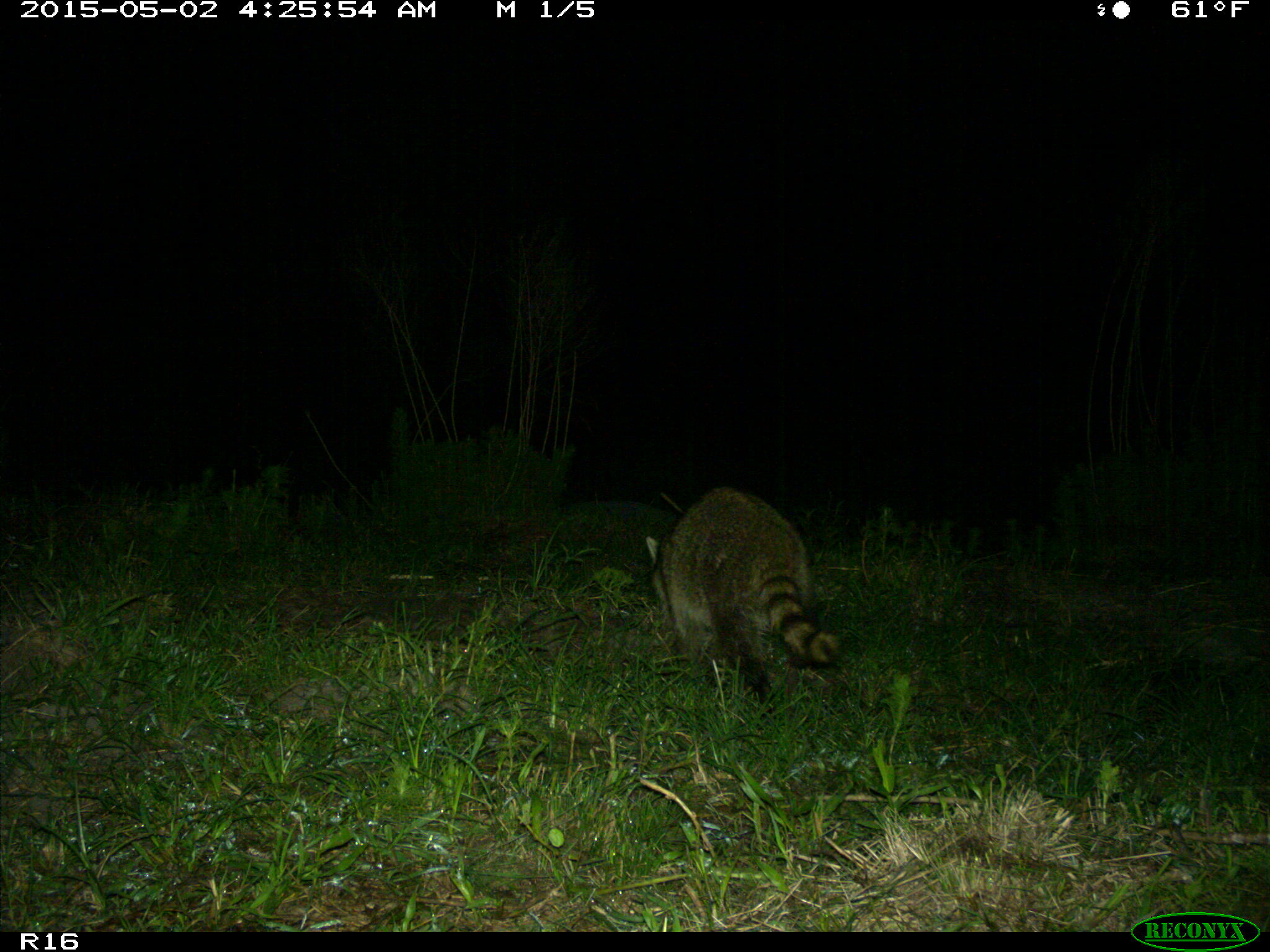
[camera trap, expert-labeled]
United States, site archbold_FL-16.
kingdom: Animalia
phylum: Chordata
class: Mammalia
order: Carnivora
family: Procyonidae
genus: Procyon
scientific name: Procyon lotor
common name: common raccoon